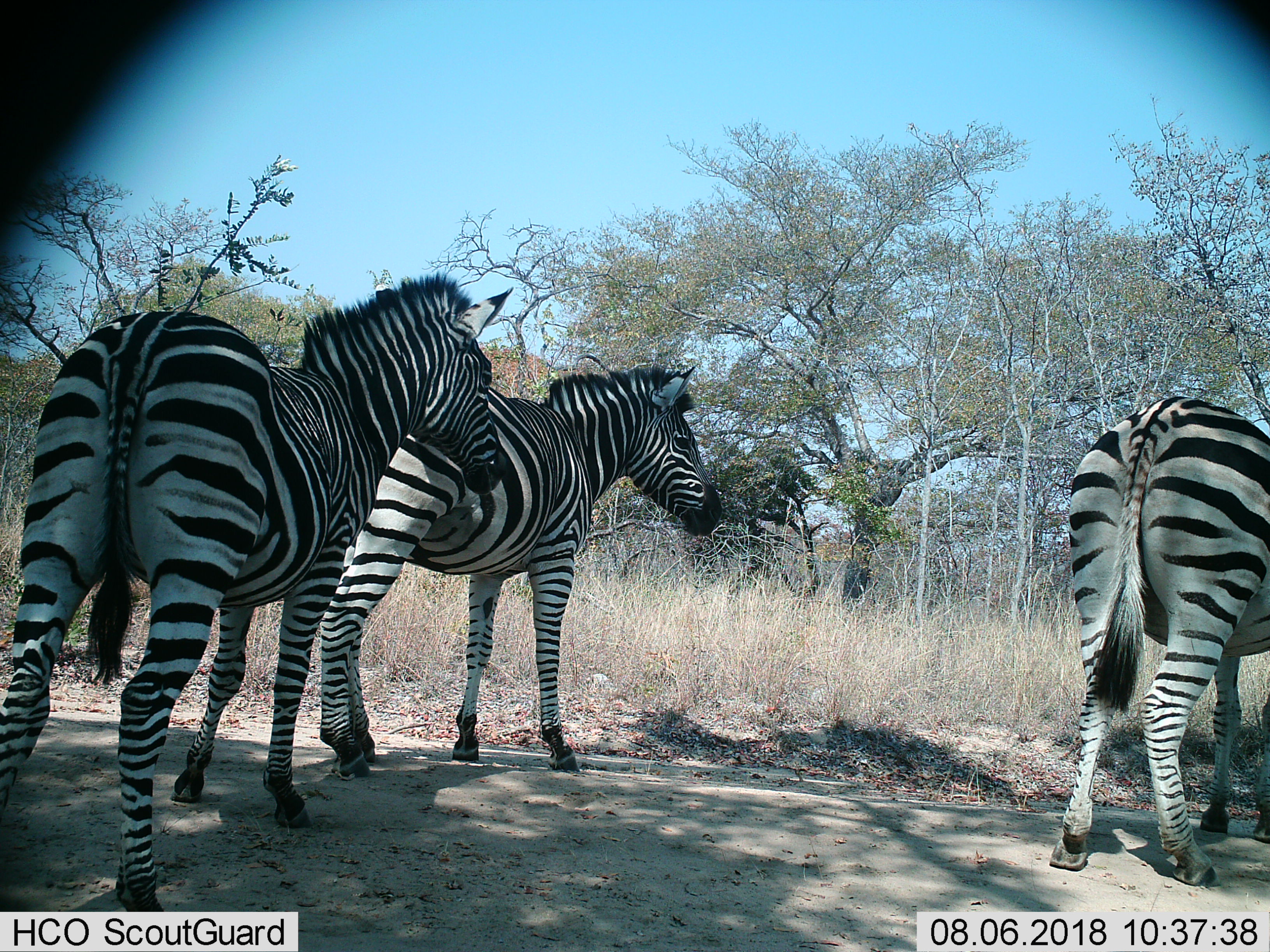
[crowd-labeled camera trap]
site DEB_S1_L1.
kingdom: Animalia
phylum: Chordata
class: Mammalia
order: Perissodactyla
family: Equidae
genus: Equus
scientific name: Equus quagga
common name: plains zebra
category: zebraplains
Zebraplains (plains zebra) (Equus quagga), count 3. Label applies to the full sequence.